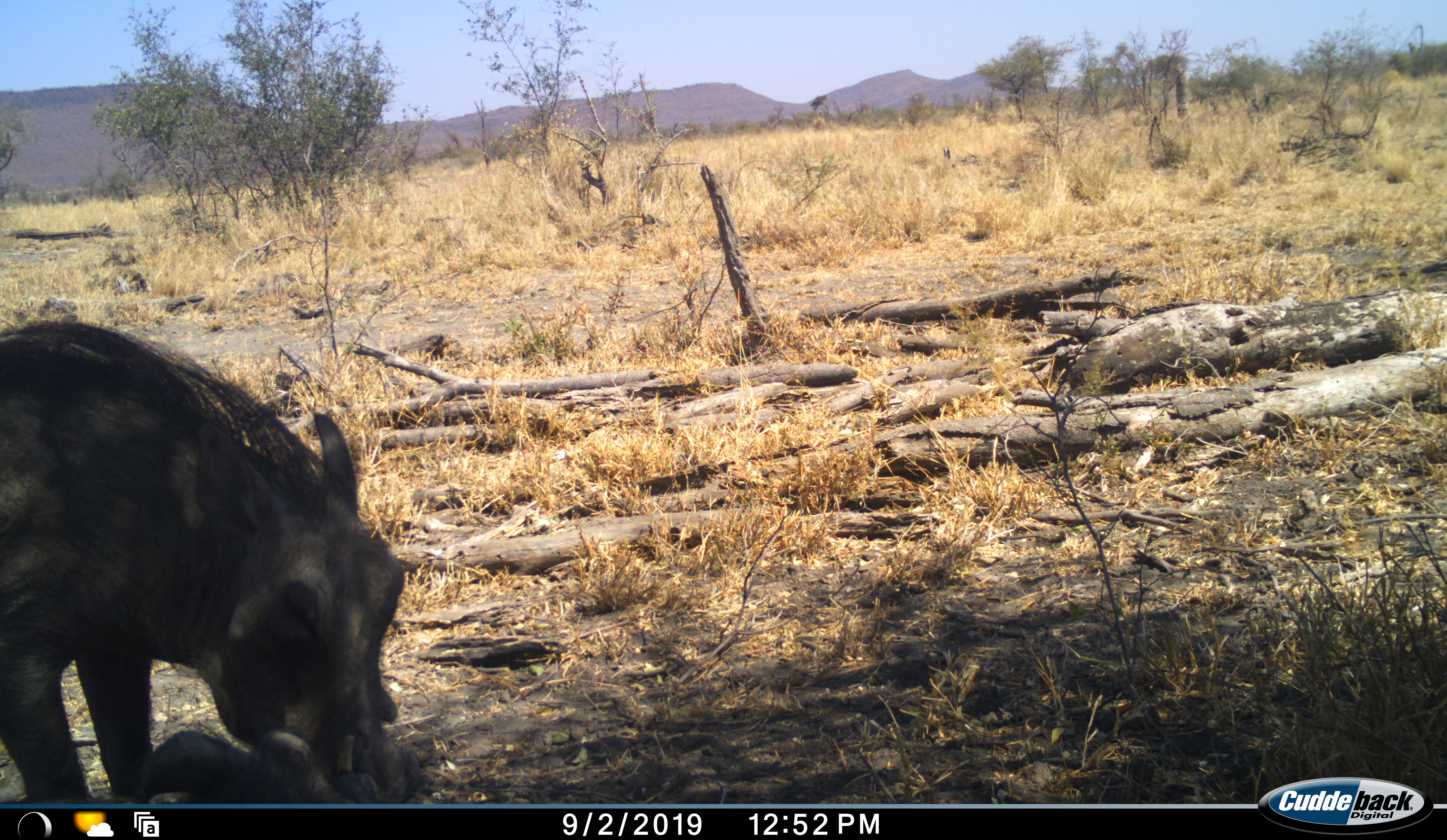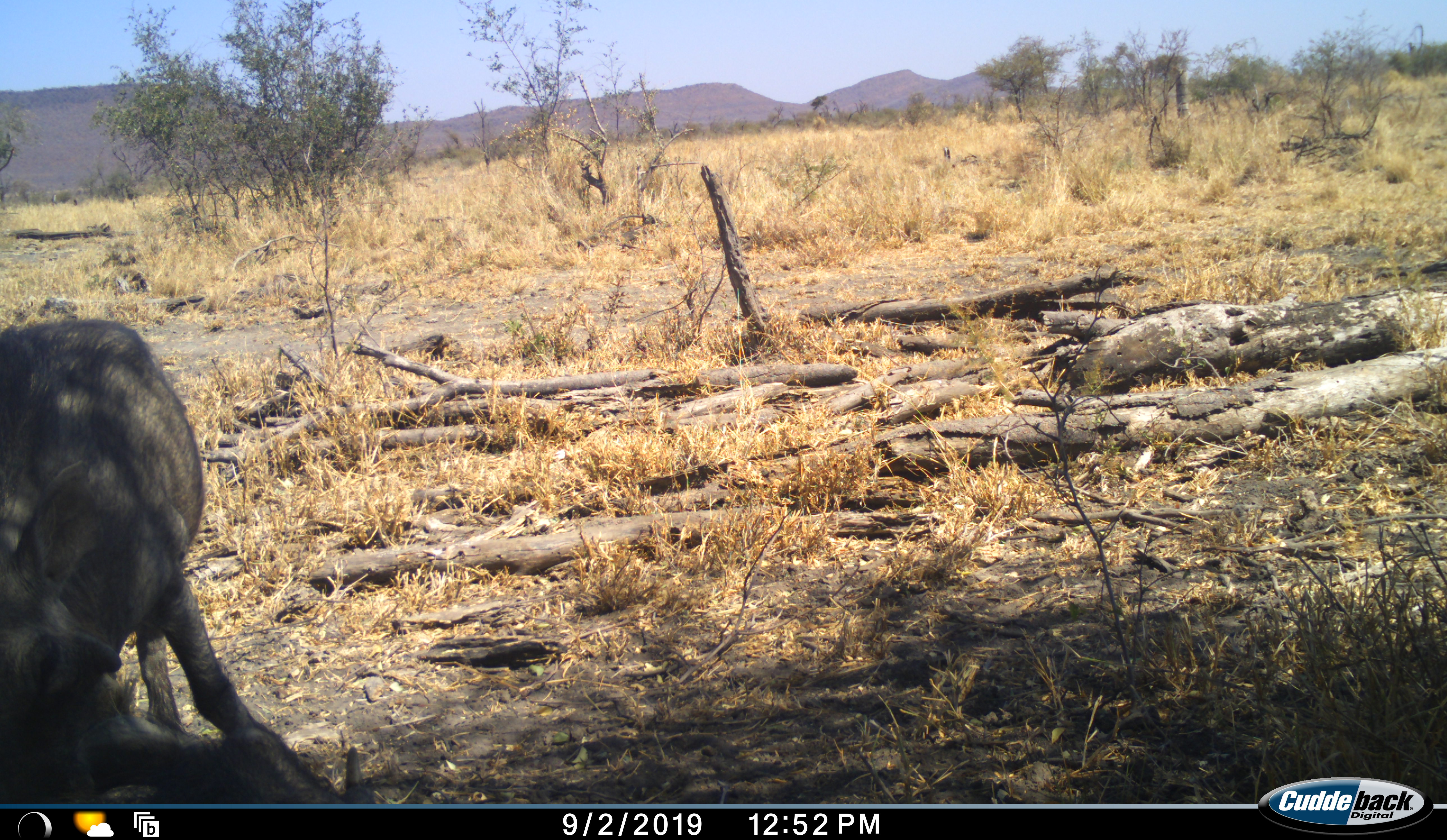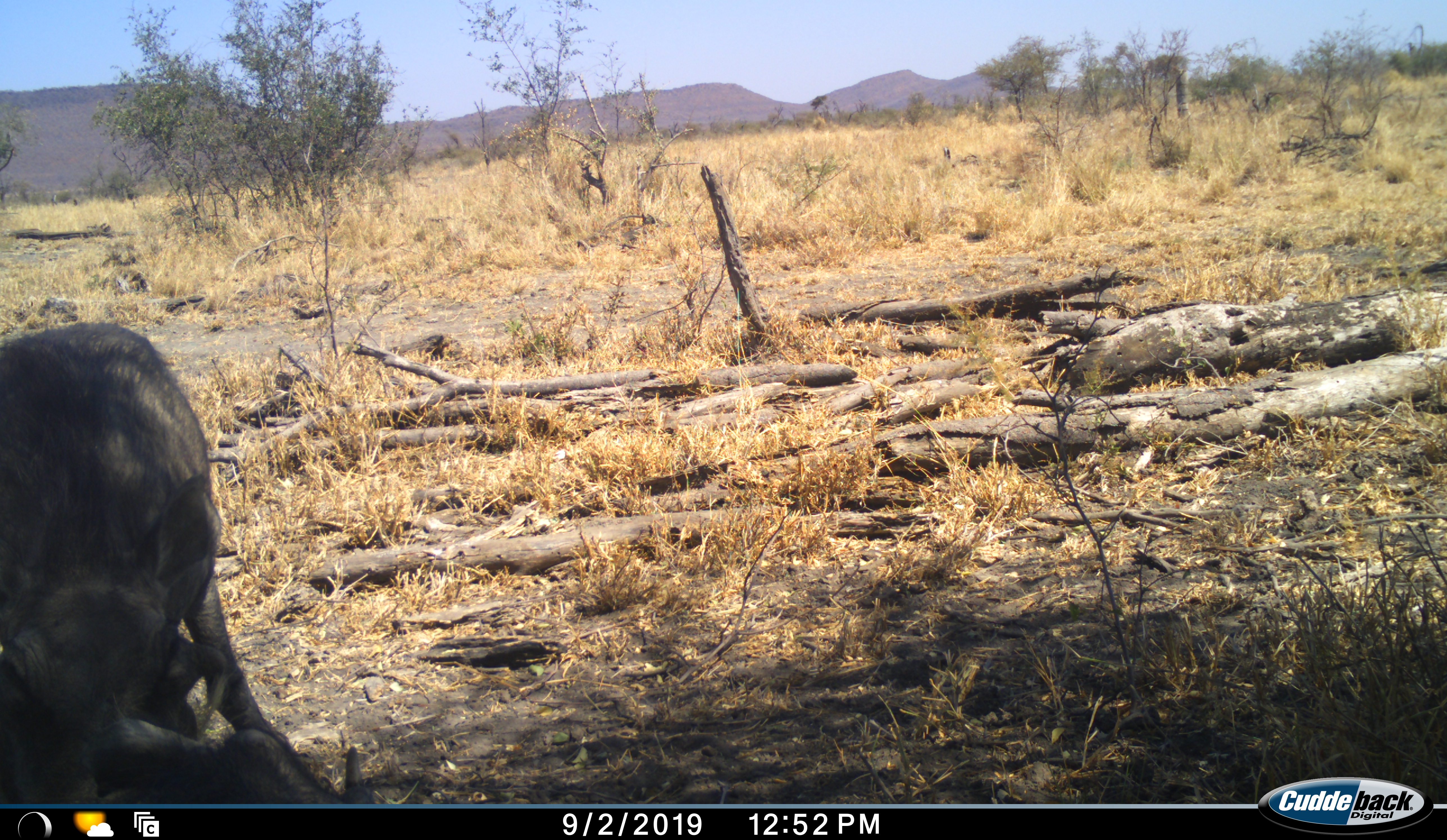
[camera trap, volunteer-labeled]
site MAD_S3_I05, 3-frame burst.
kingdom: Animalia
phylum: Chordata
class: Mammalia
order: Artiodactyla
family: Suidae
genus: Phacochoerus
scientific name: Phacochoerus africanus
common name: warthog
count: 1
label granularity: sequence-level